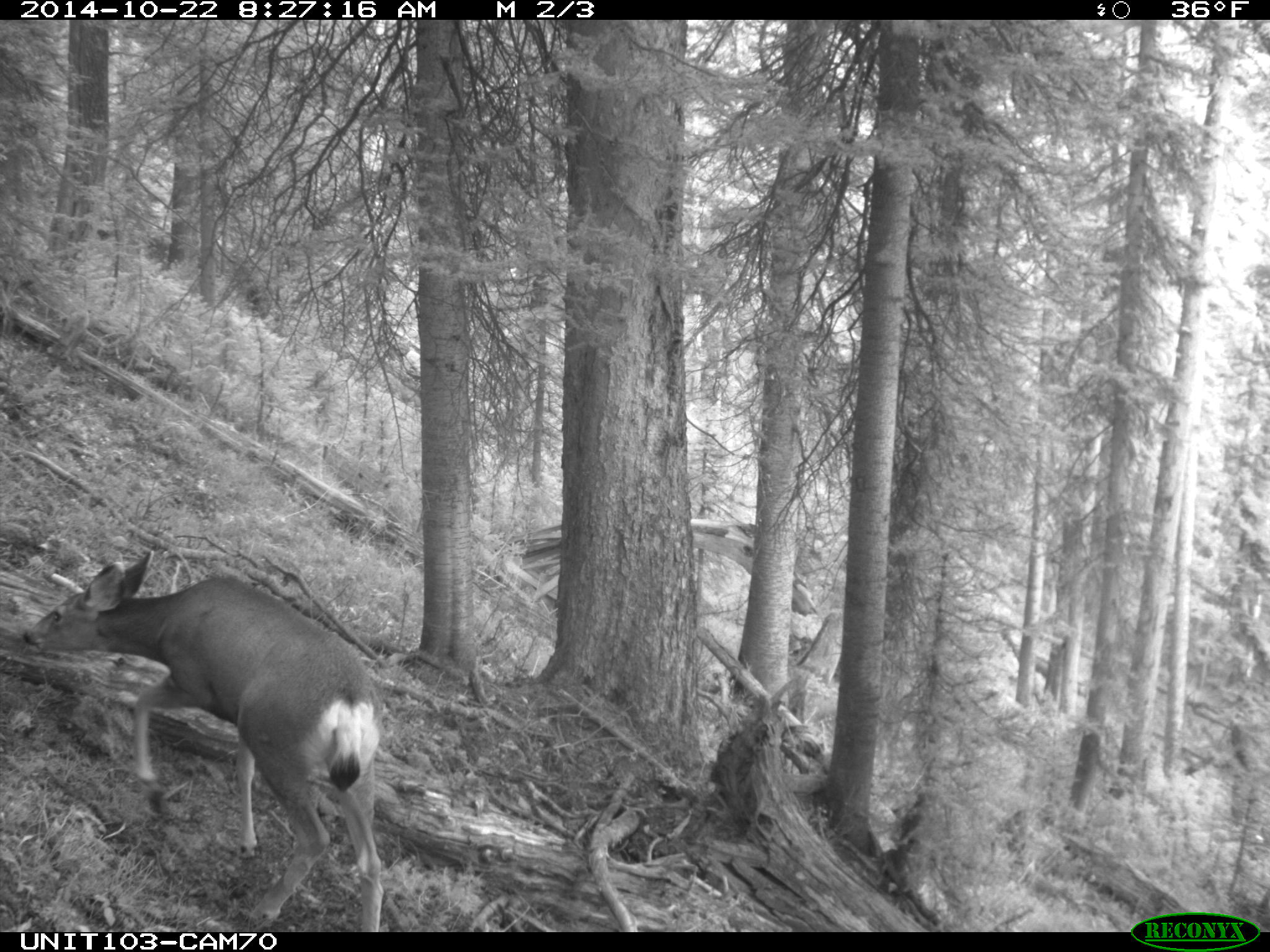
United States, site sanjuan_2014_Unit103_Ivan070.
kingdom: Animalia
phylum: Chordata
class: Mammalia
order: Artiodactyla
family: Cervidae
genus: Odocoileus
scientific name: Odocoileus hemionus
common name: mule deer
Odocoileus hemionus (mule deer).